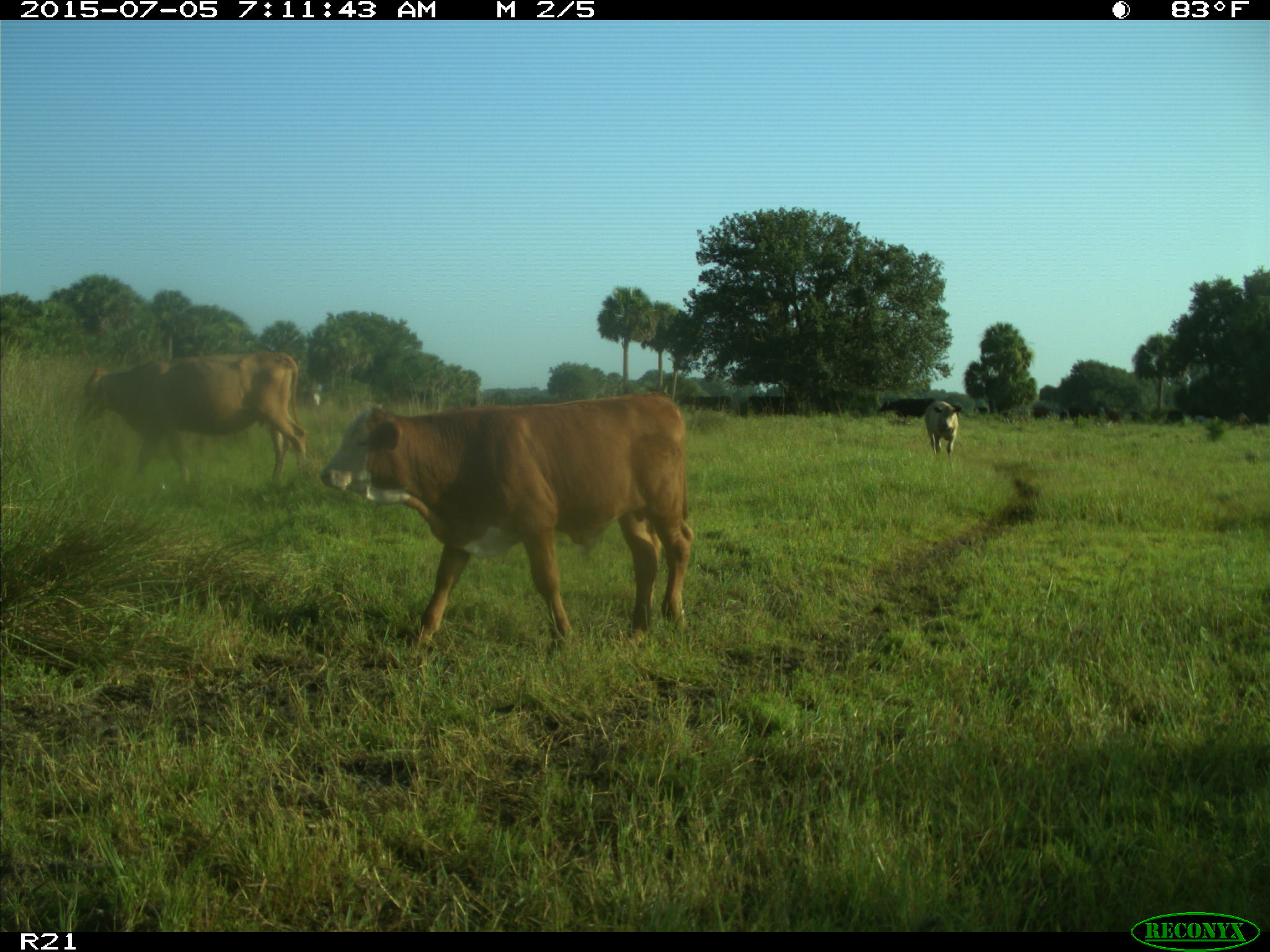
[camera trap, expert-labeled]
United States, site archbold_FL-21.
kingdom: Animalia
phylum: Chordata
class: Mammalia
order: Artiodactyla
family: Bovidae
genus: Bos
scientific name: Bos taurus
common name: domestic cow